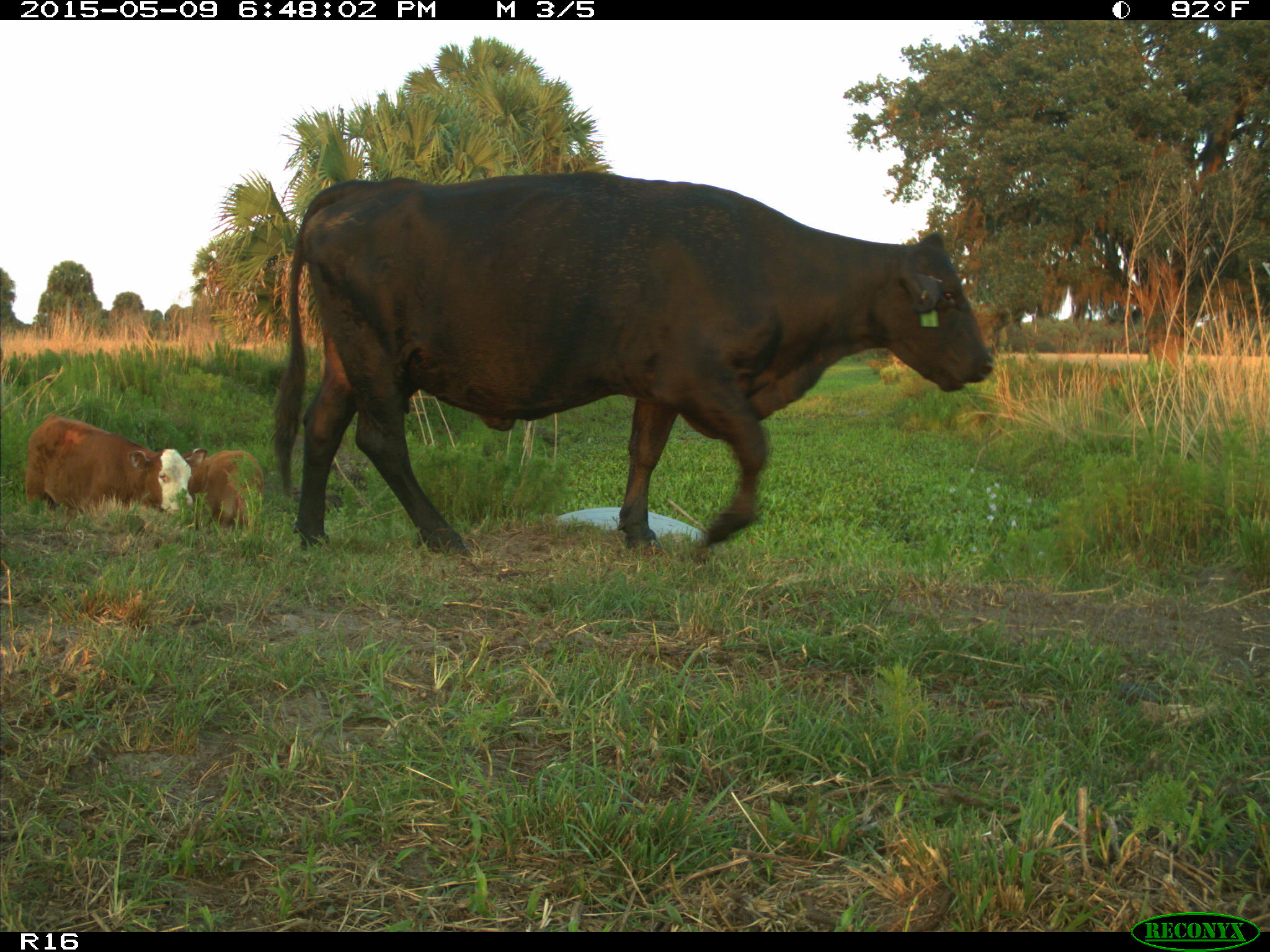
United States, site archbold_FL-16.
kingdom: Animalia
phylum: Chordata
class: Mammalia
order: Artiodactyla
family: Bovidae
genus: Bos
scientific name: Bos taurus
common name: domestic cow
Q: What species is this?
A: Bos taurus (domestic cow).